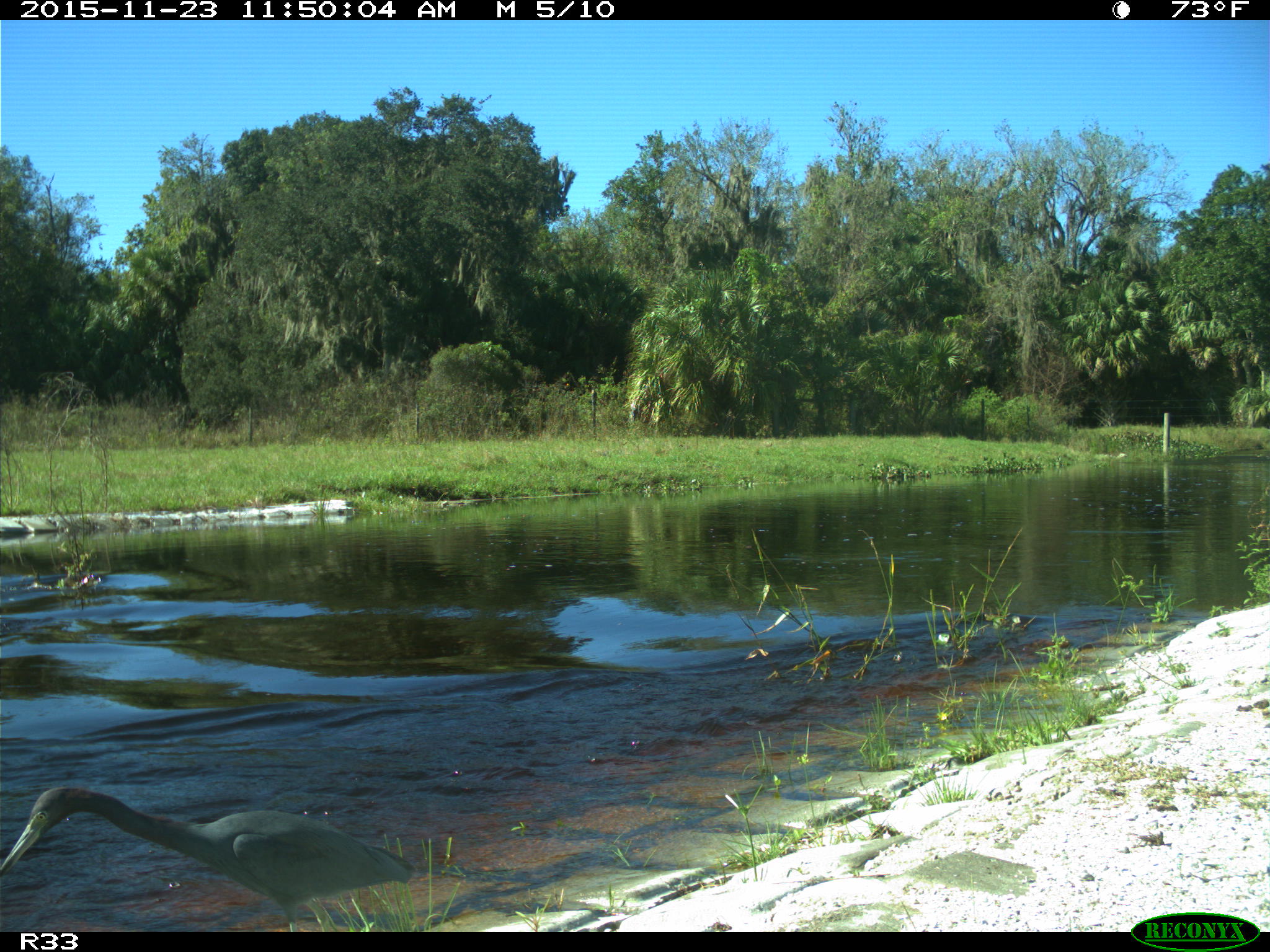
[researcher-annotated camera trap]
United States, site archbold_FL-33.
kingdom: Animalia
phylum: Chordata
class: Aves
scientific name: Aves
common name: birds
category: unidentified bird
Unidentified bird (birds) (Aves).